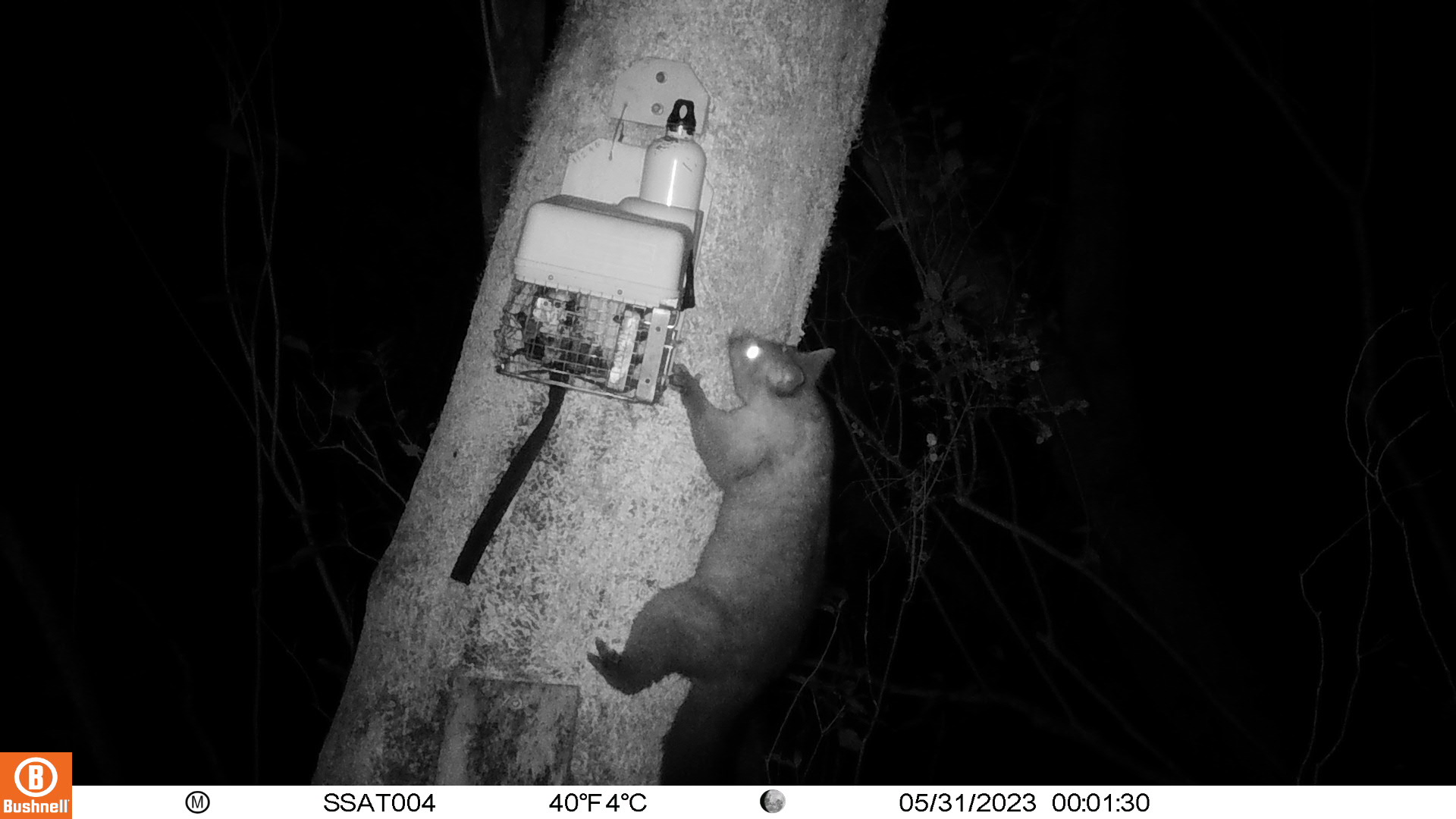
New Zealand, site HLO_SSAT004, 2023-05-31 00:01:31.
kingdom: Animalia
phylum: Chordata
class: Mammalia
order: Diprotodontia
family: Phalangeridae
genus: Trichosurus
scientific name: Trichosurus vulpecula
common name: common brushtail possum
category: possum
Possum (common brushtail possum) (Trichosurus vulpecula).